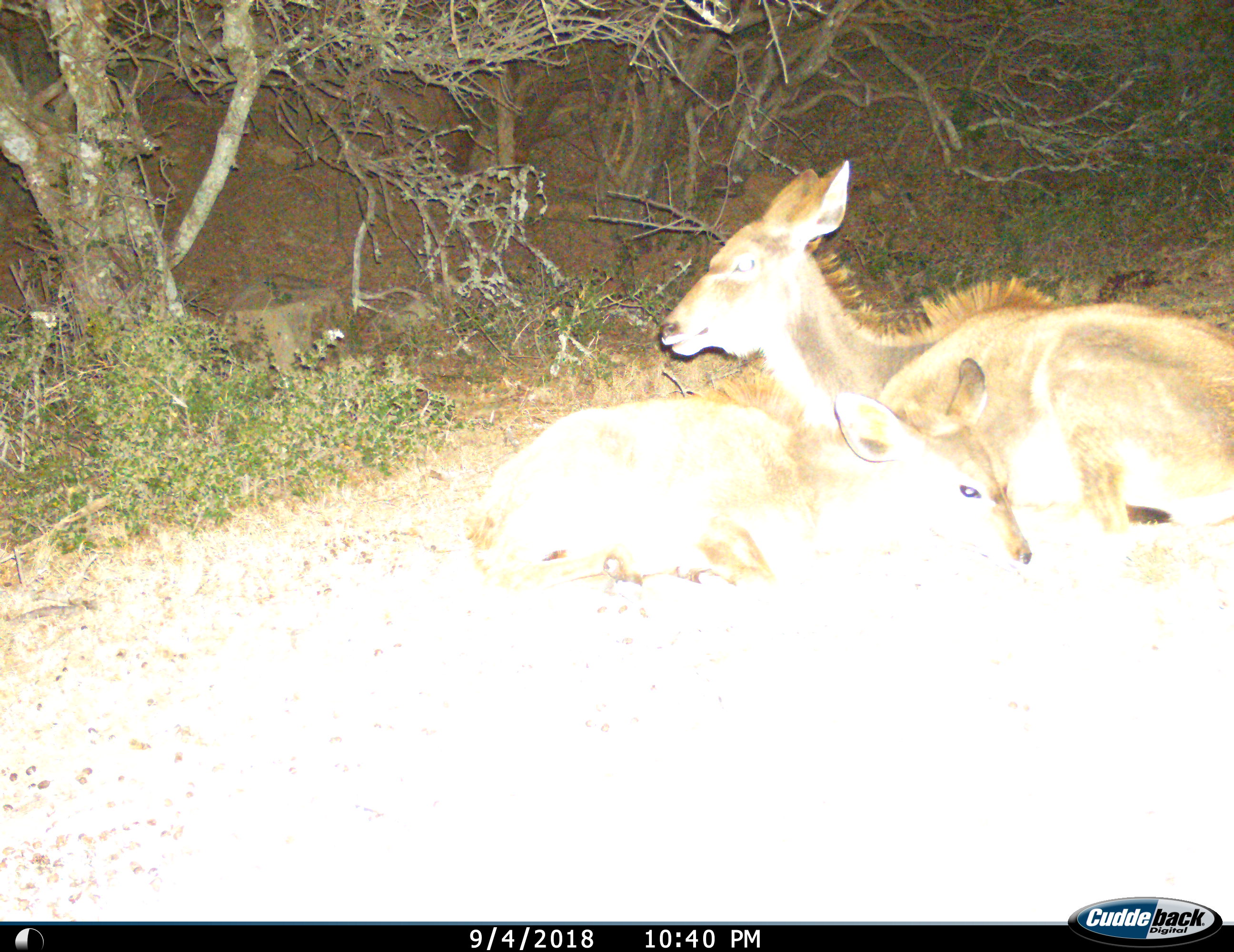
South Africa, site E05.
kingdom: Animalia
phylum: Chordata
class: Mammalia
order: Artiodactyla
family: Bovidae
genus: Tragelaphus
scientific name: Tragelaphus strepsiceros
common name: greater kudu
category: kudu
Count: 2.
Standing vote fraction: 0%.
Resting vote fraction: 100%.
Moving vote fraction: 0%.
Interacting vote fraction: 0%.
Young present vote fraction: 88%.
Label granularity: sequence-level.